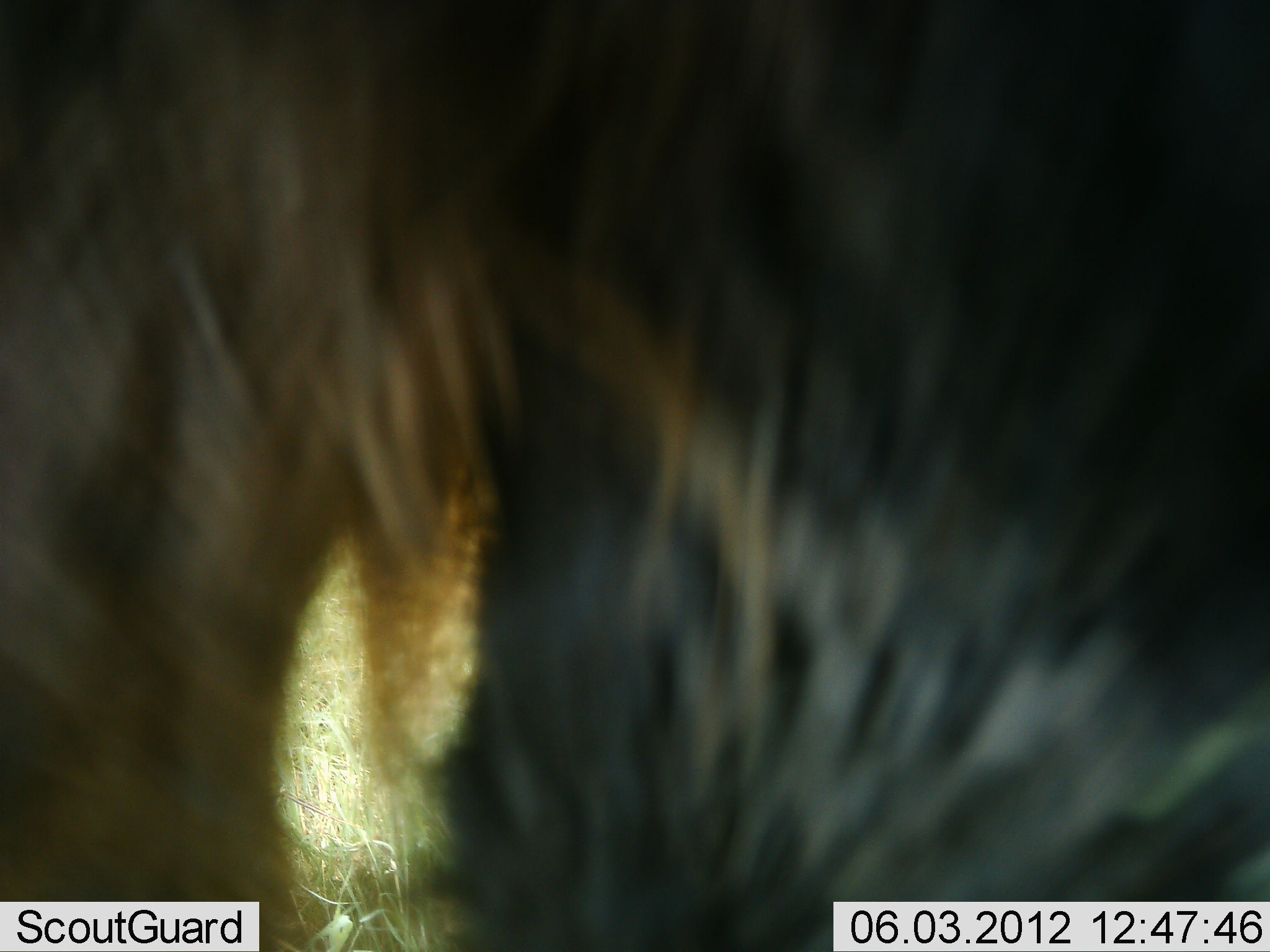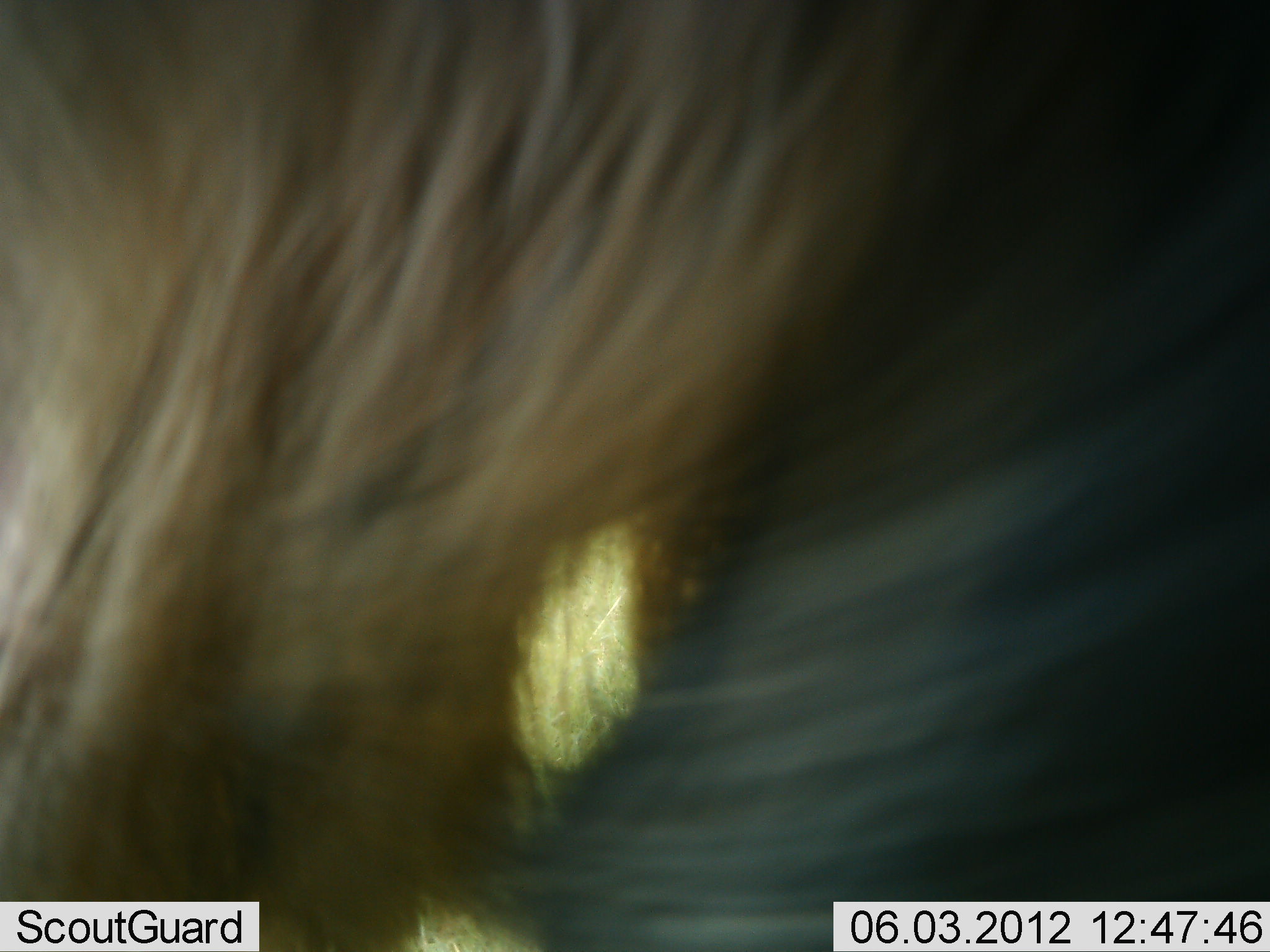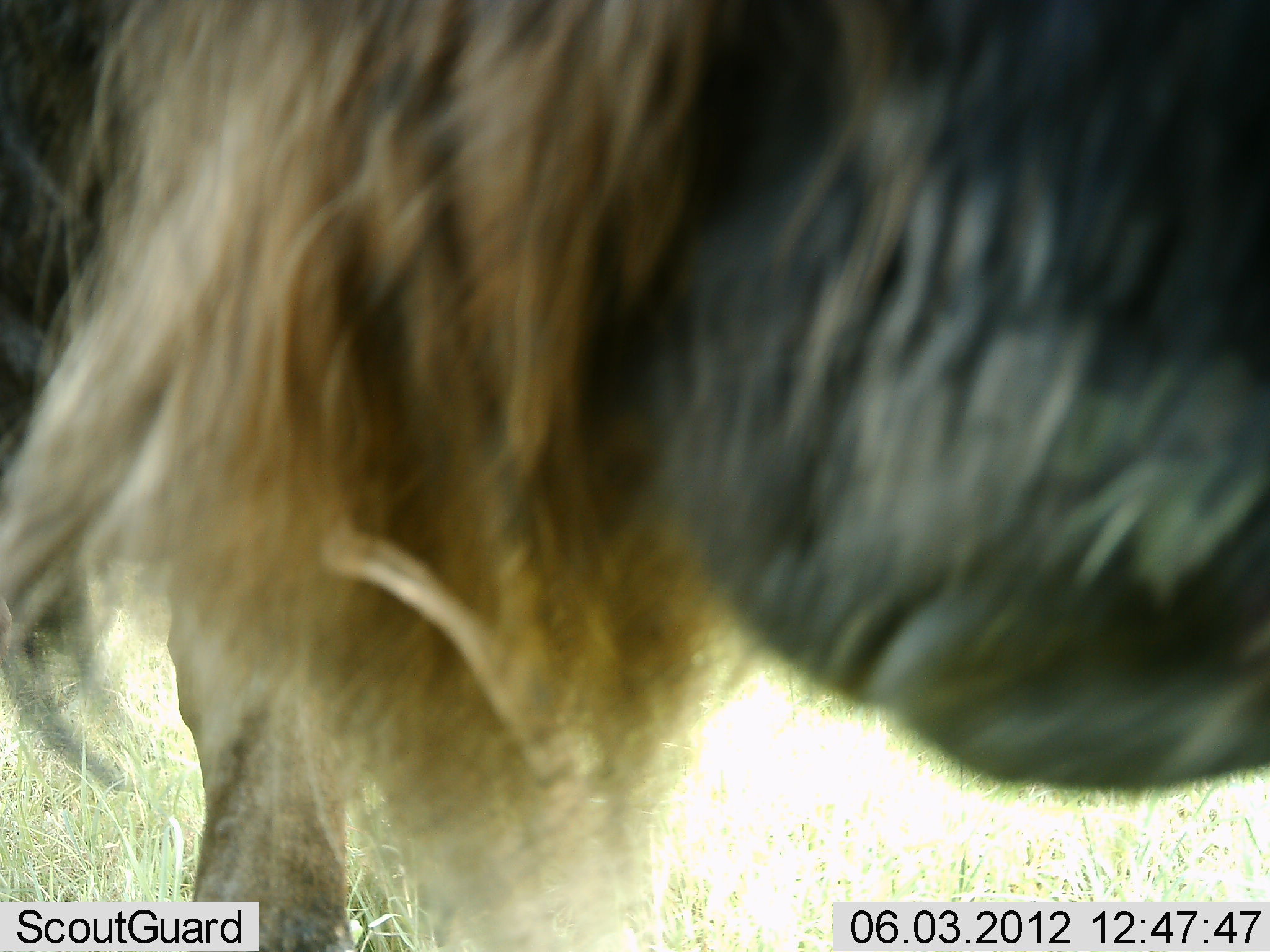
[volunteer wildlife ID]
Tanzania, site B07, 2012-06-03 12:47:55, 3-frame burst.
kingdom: Animalia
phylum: Chordata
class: Mammalia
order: Artiodactyla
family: Bovidae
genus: Connochaetes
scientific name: Connochaetes taurinus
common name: blue wildebeest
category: wildebeest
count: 1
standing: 80%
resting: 0%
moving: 40%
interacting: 0%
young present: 0%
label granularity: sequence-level